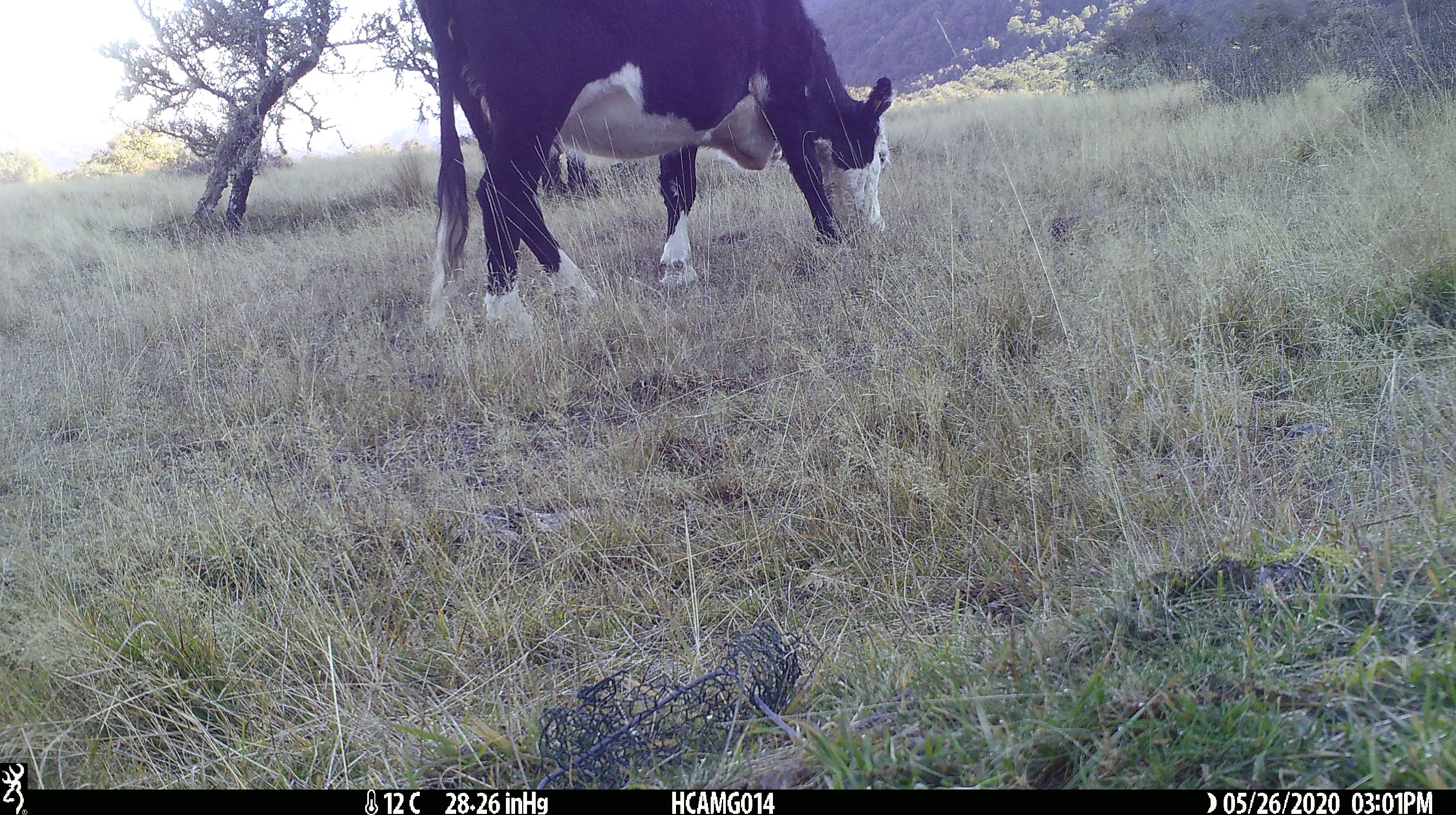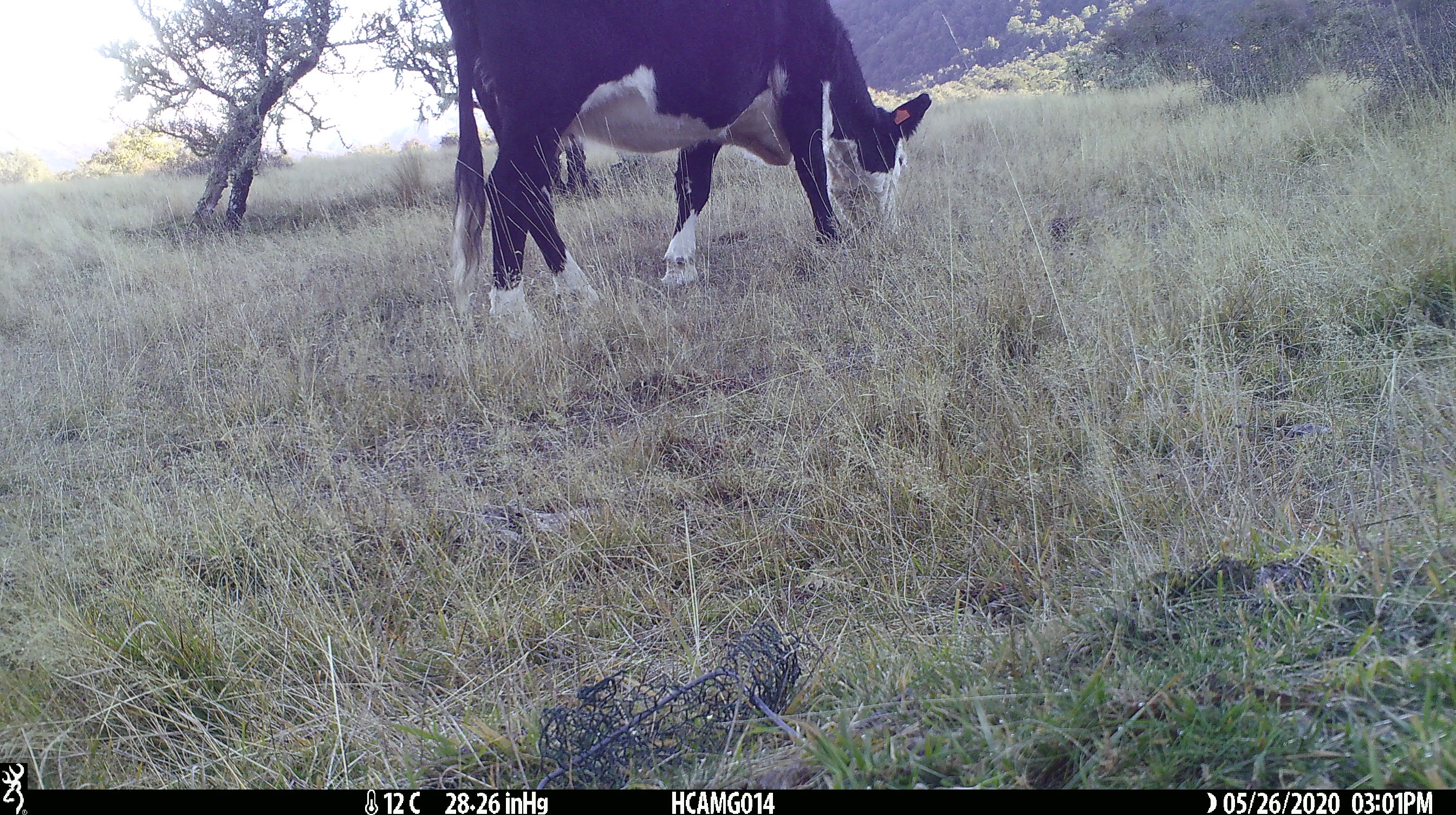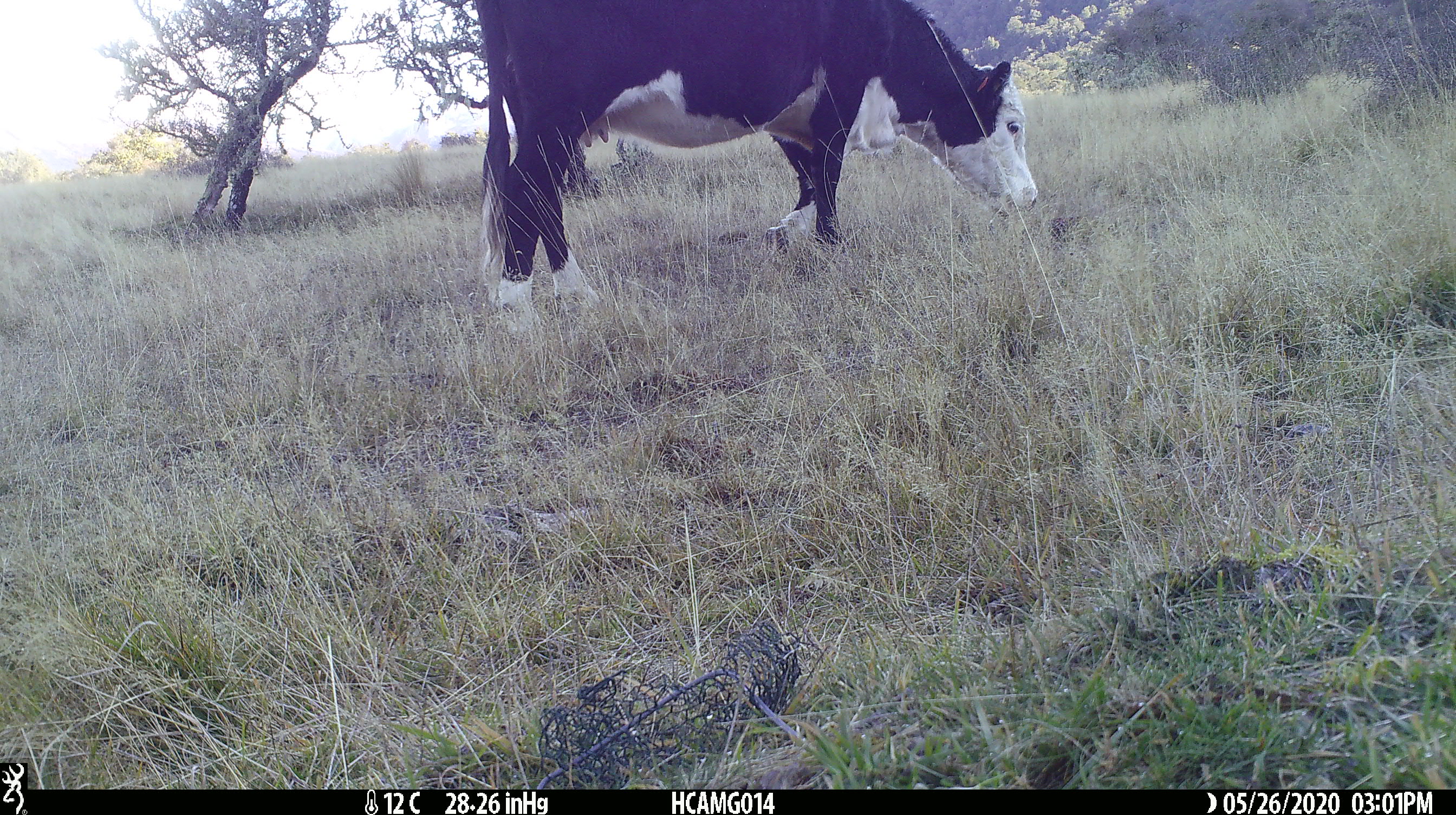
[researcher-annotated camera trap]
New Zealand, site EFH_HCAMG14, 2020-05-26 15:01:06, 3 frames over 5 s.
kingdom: Animalia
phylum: Chordata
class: Mammalia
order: Artiodactyla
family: Bovidae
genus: Bos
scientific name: Bos taurus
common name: domestic cow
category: cow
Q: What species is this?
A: Cow (domestic cow) (Bos taurus).